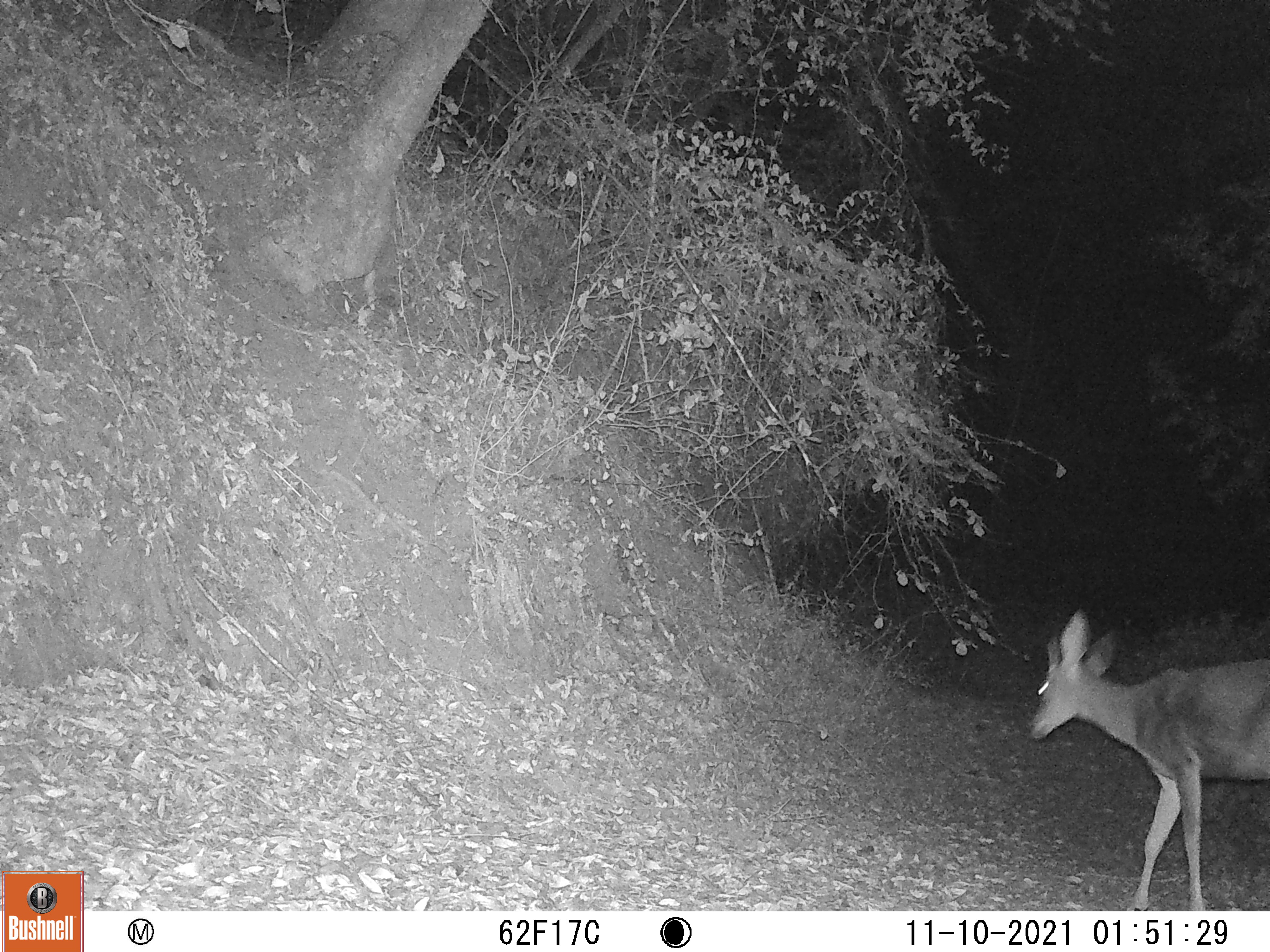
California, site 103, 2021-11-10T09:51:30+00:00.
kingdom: Animalia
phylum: Chordata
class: Mammalia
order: Artiodactyla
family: Cervidae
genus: Odocoileus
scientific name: Odocoileus hemionus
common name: mule deer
Mule deer (Odocoileus hemionus).